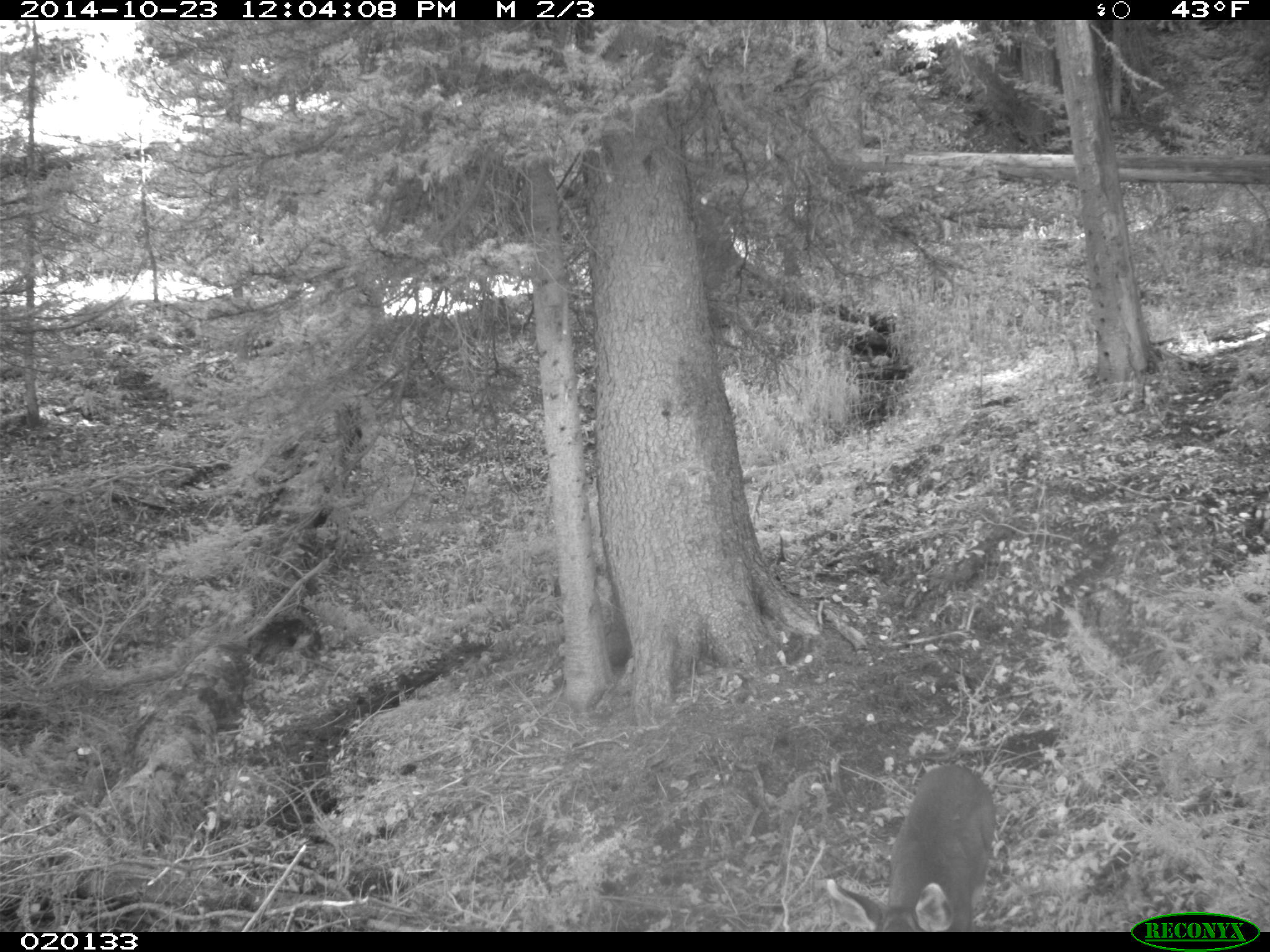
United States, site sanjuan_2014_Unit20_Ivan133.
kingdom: Animalia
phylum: Chordata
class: Mammalia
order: Artiodactyla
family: Cervidae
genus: Odocoileus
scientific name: Odocoileus hemionus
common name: mule deer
Odocoileus hemionus (mule deer).